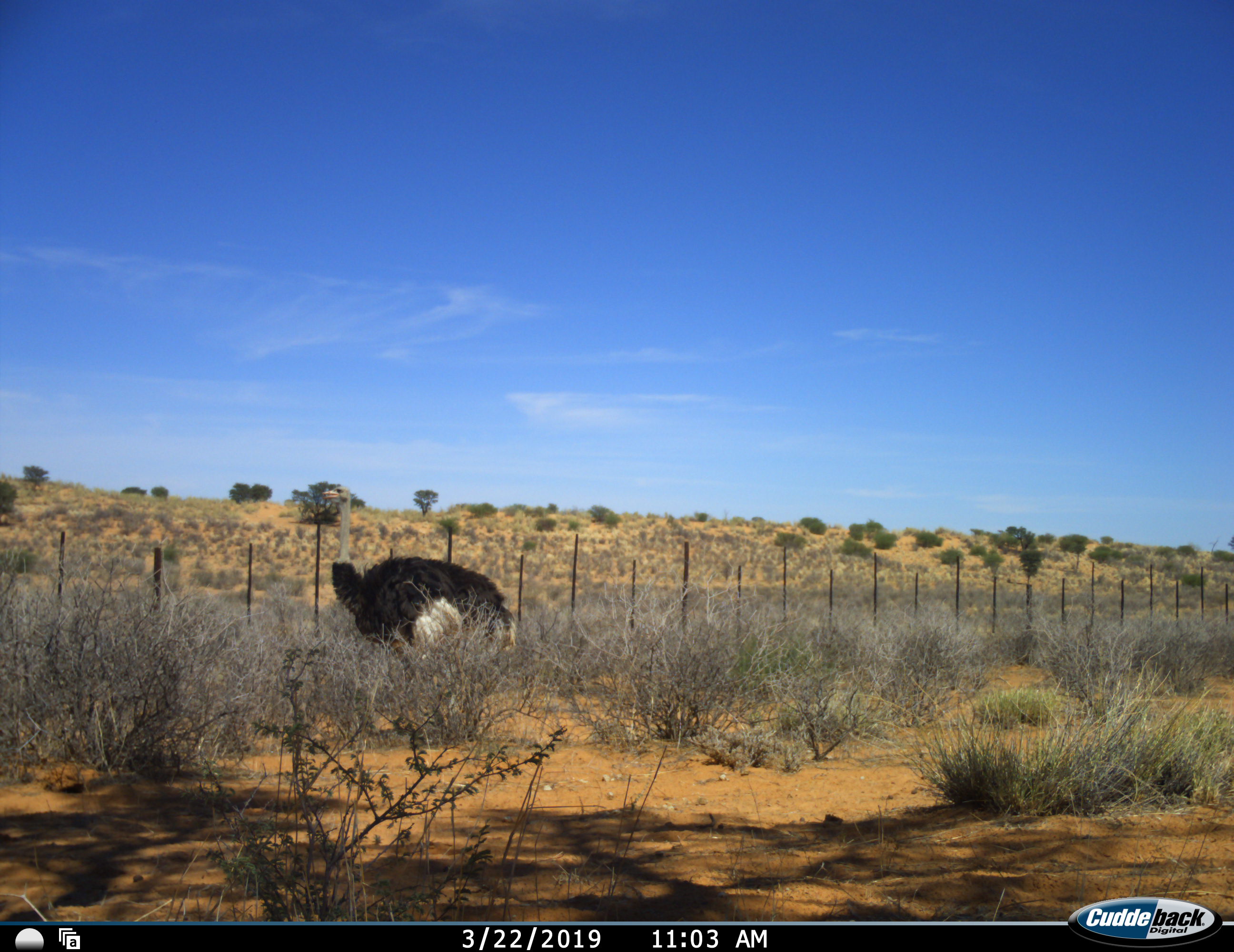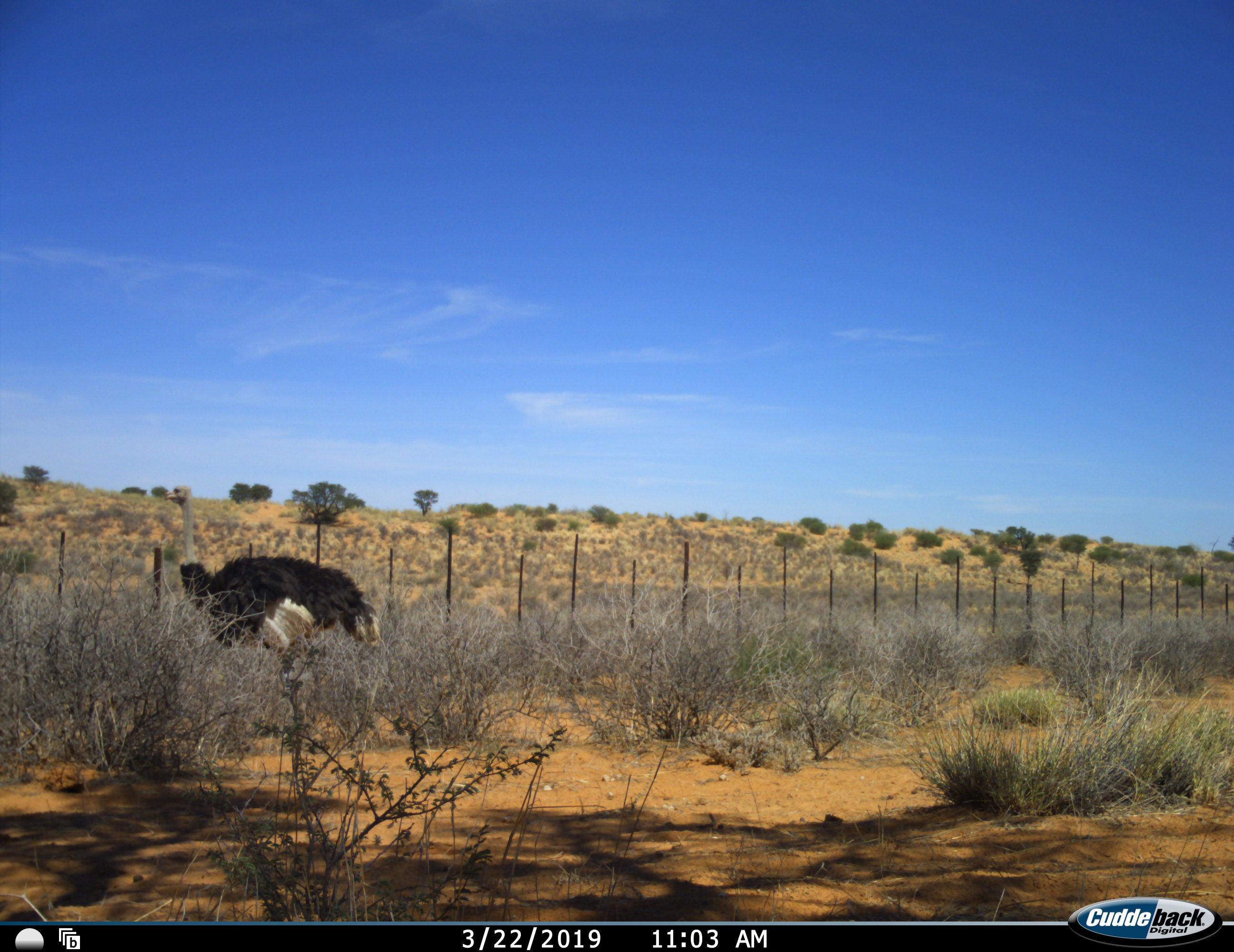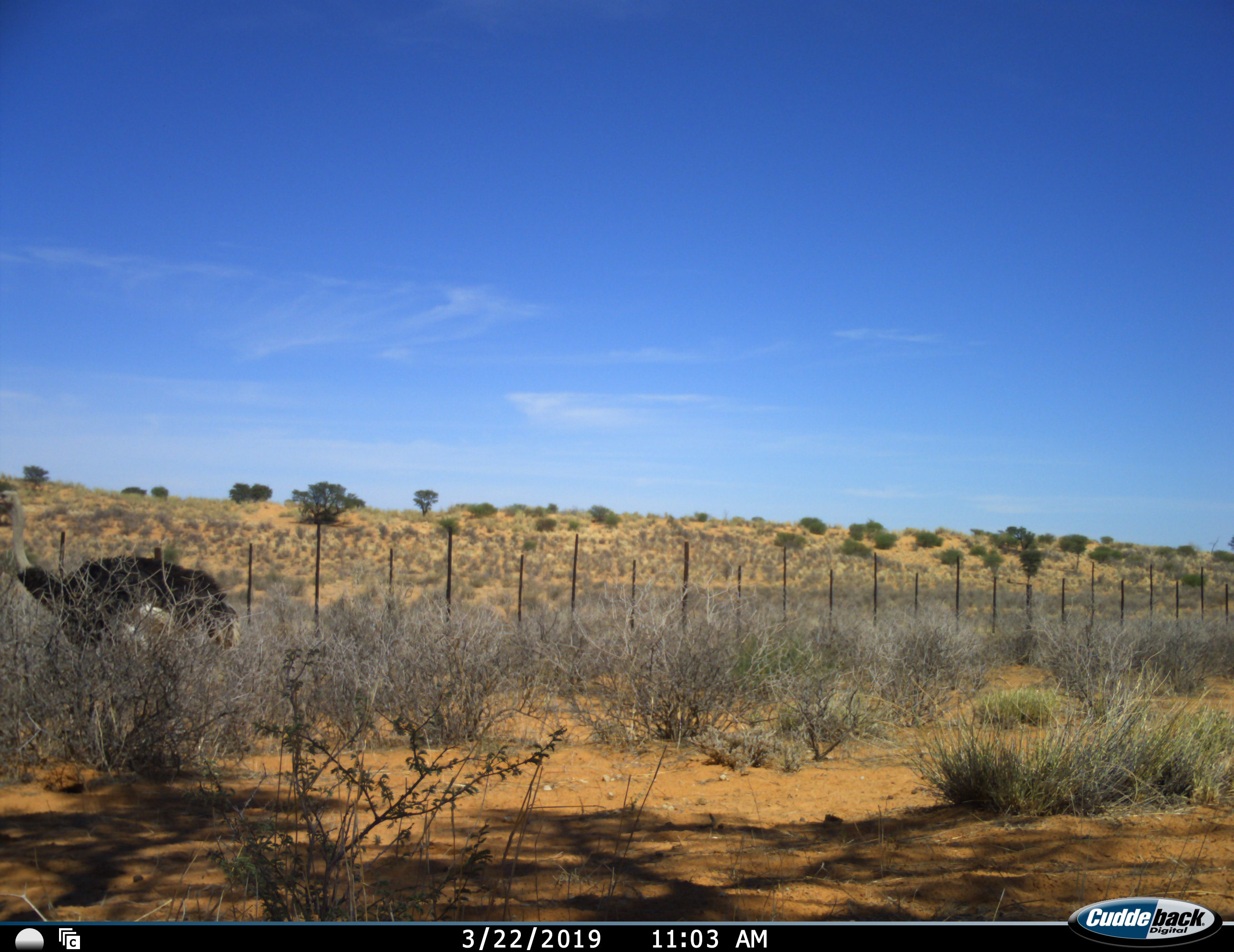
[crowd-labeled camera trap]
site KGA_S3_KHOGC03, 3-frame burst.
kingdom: Animalia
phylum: Chordata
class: Aves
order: Struthioniformes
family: Struthionidae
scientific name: Struthionidae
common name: ostrich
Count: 1.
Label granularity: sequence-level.